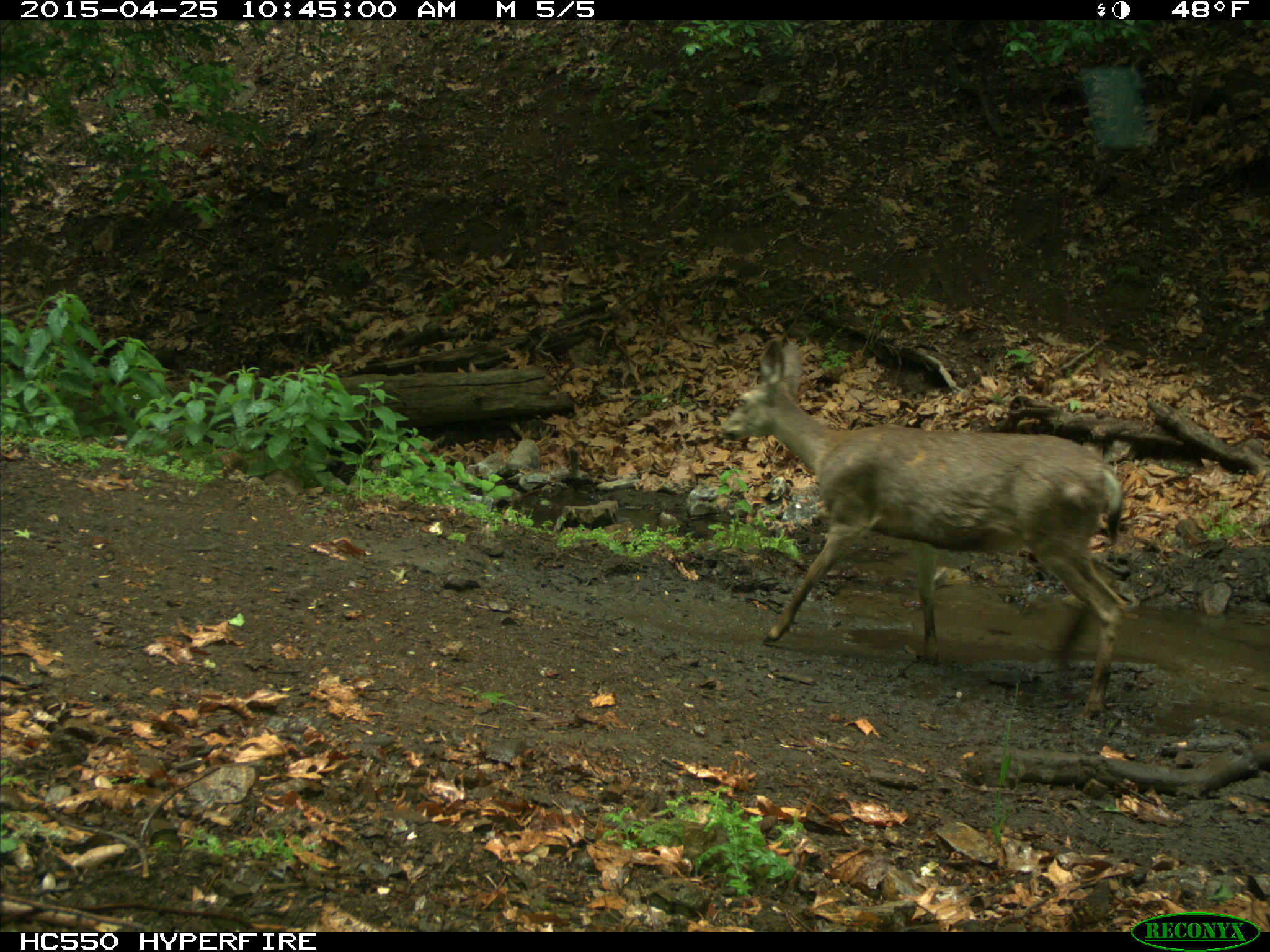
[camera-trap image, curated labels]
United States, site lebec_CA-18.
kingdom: Animalia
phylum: Chordata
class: Mammalia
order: Artiodactyla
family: Cervidae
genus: Odocoileus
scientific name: Odocoileus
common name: deer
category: unidentified deer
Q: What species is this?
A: Unidentified deer (deer) (Odocoileus).